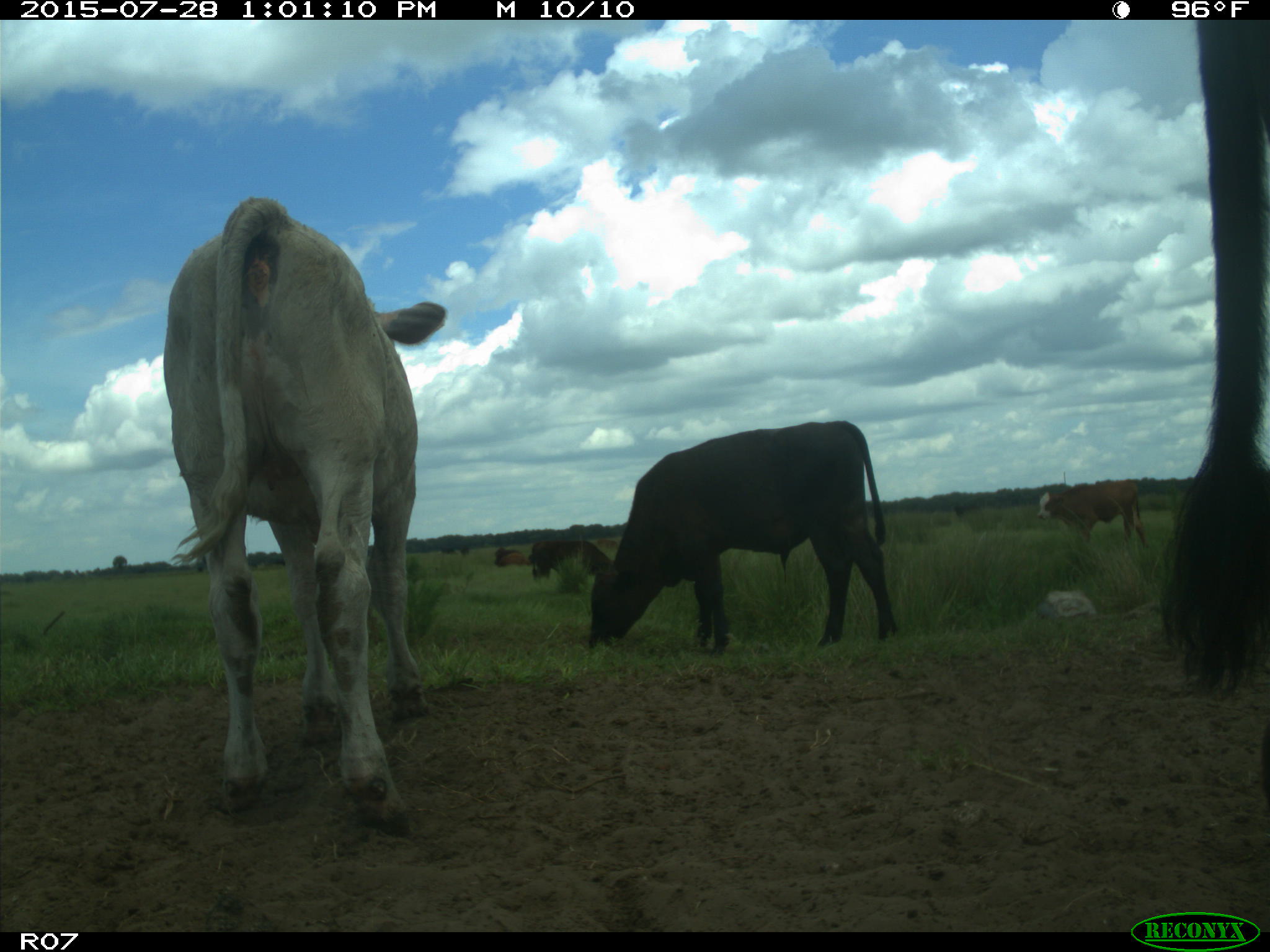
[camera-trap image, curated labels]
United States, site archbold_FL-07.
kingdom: Animalia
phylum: Chordata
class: Mammalia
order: Artiodactyla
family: Bovidae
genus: Bos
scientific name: Bos taurus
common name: domestic cow